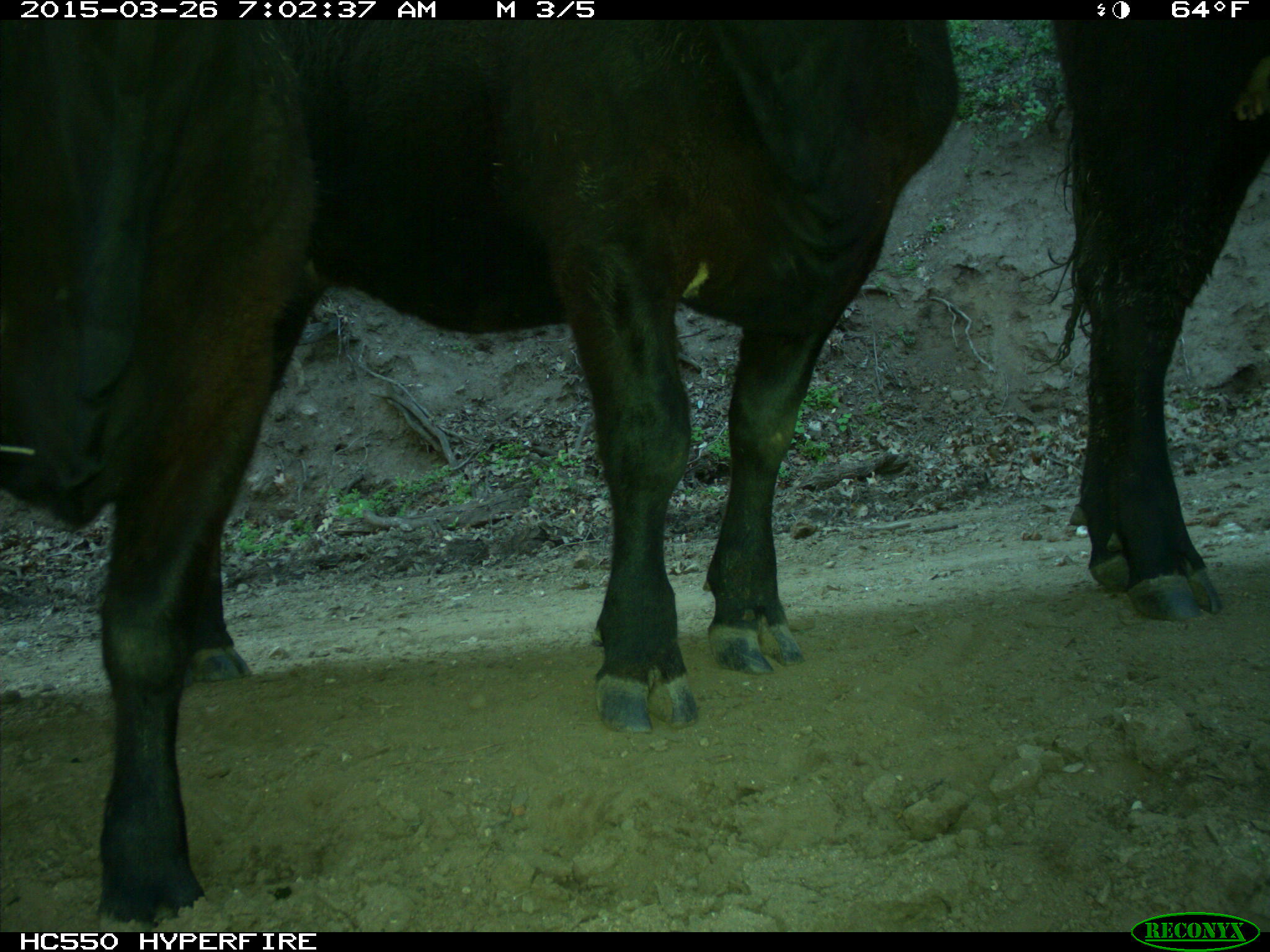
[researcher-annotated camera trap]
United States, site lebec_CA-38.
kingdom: Animalia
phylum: Chordata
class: Mammalia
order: Artiodactyla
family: Bovidae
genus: Bos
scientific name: Bos taurus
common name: domestic cow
Bos taurus (domestic cow).